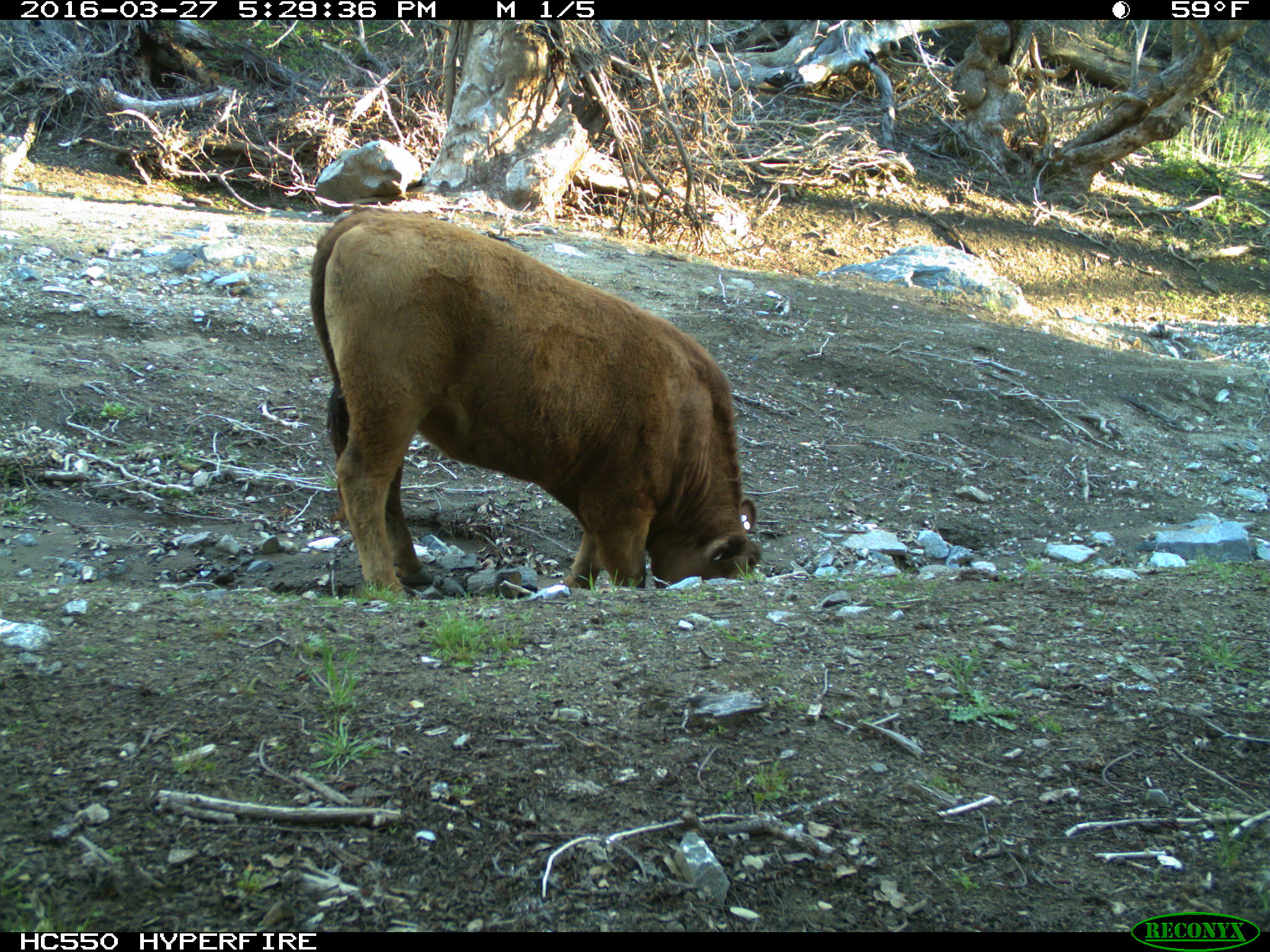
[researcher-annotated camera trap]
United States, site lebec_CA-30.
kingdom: Animalia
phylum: Chordata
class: Mammalia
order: Artiodactyla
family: Bovidae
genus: Bos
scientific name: Bos taurus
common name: domestic cow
Bos taurus (domestic cow).